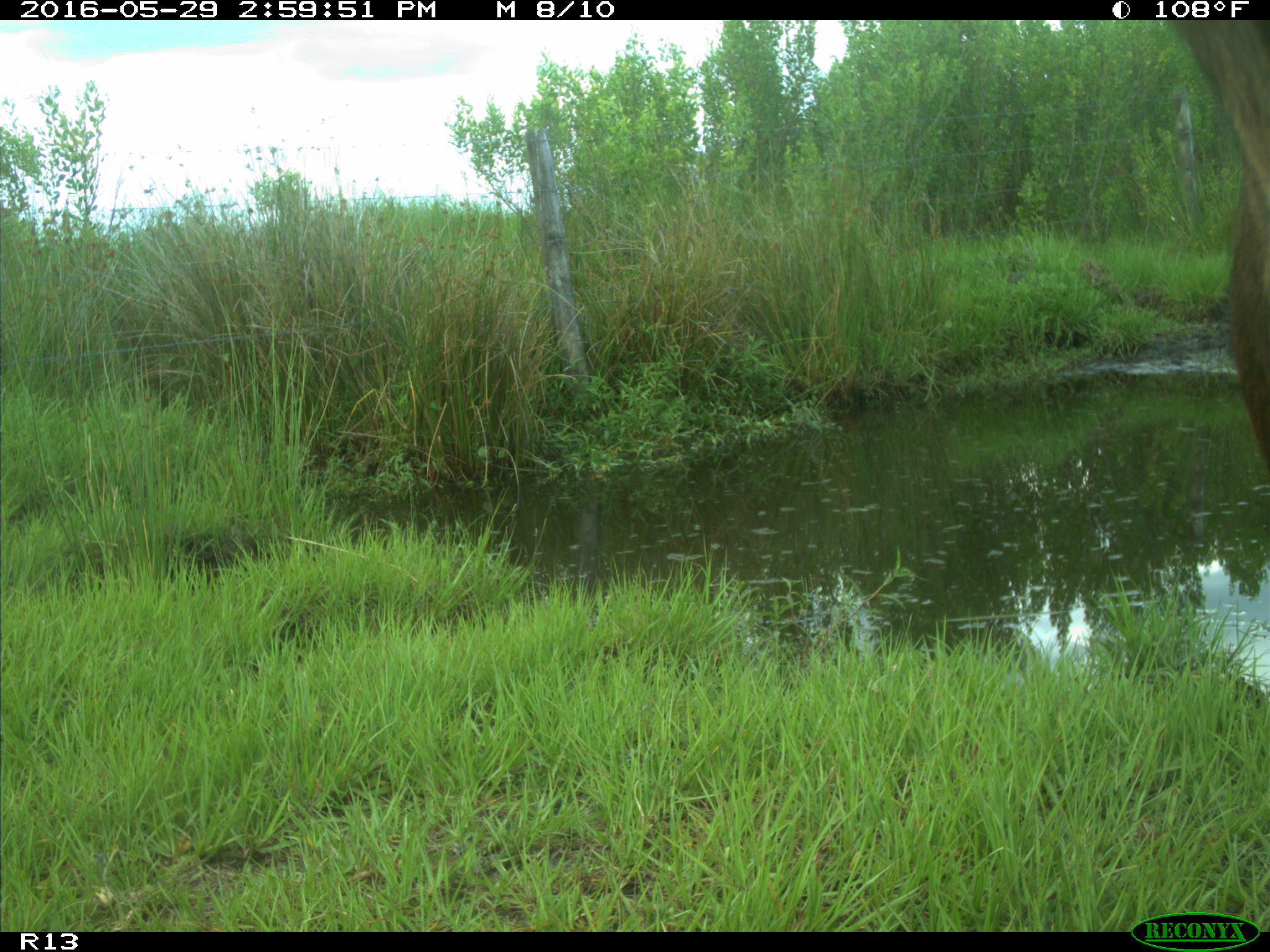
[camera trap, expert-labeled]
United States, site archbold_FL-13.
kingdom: Animalia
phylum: Chordata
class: Mammalia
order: Artiodactyla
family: Bovidae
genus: Bos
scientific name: Bos taurus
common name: domestic cow